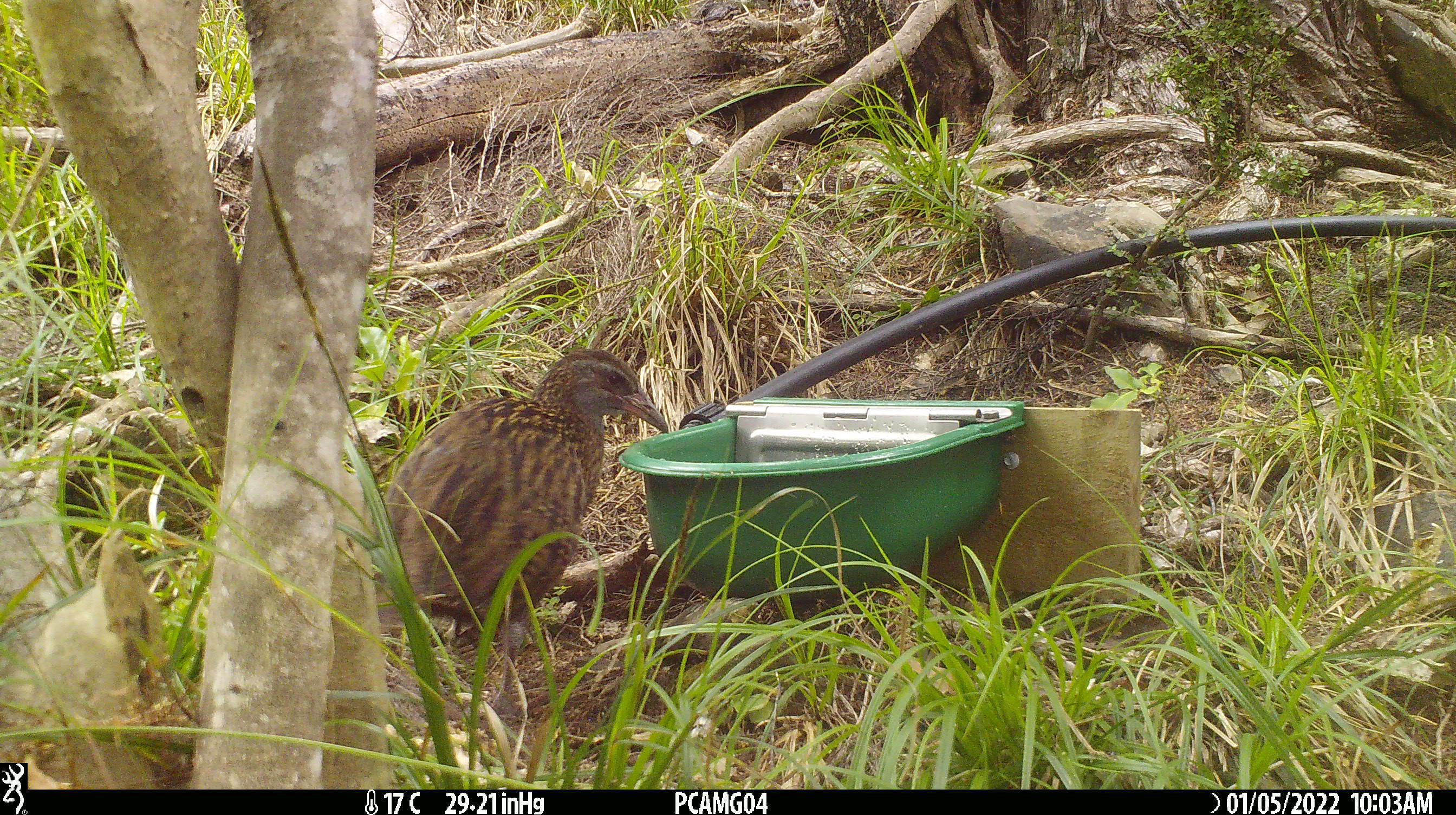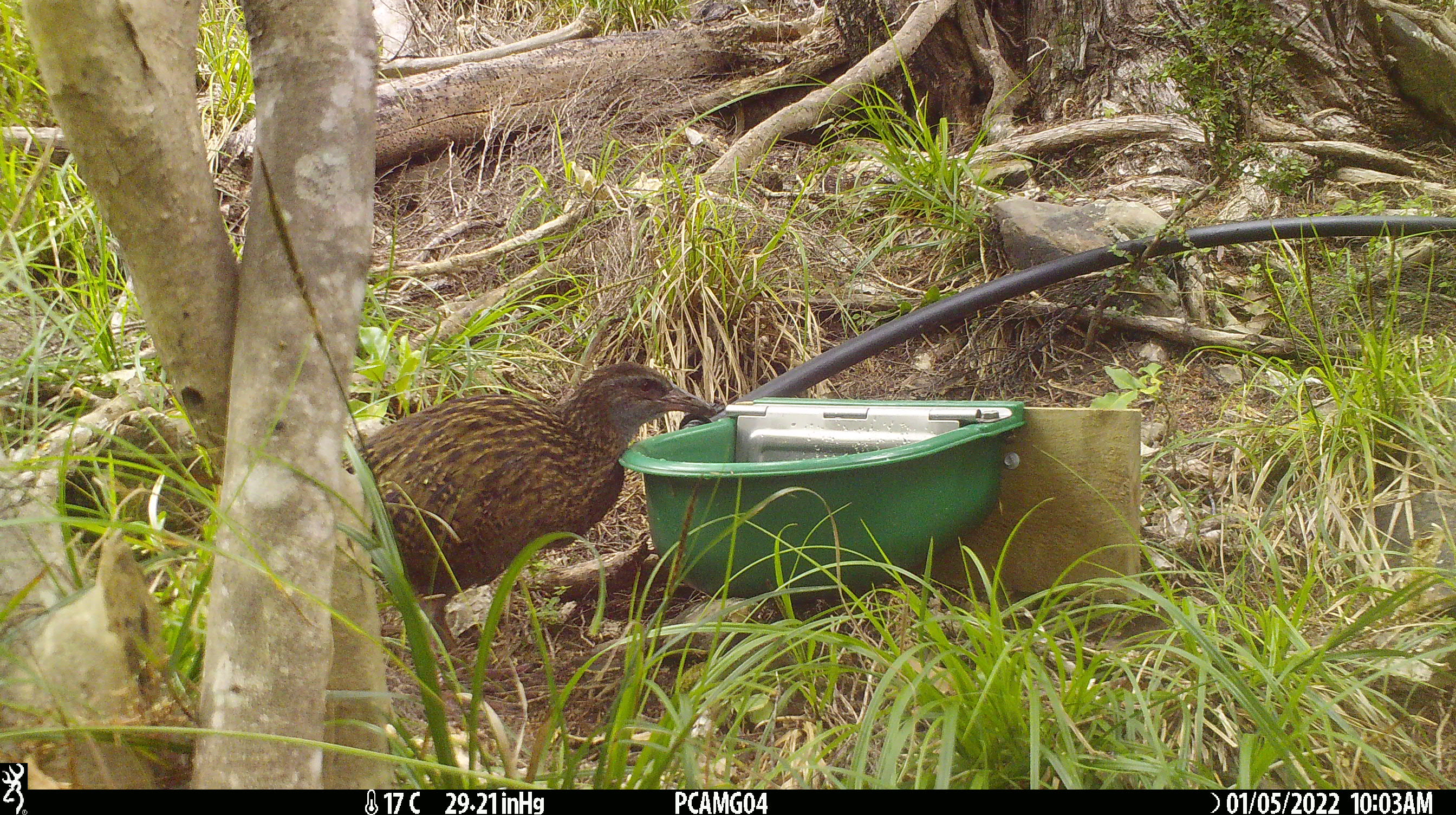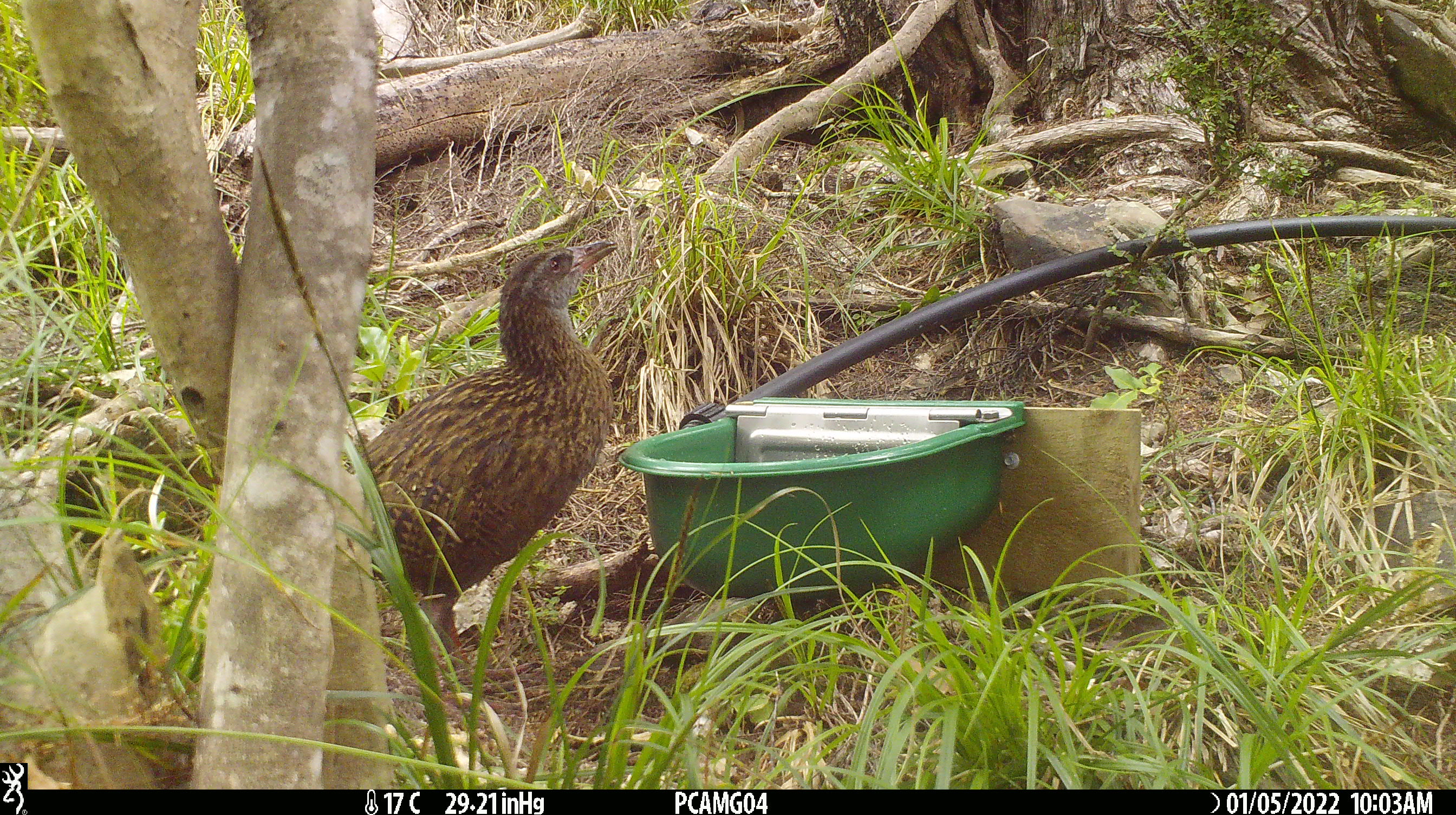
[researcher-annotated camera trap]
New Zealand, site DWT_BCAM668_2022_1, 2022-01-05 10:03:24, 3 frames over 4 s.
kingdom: Animalia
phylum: Chordata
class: Aves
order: Gruiformes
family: Rallidae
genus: Gallirallus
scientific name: Gallirallus australis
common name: weka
Weka (Gallirallus australis).